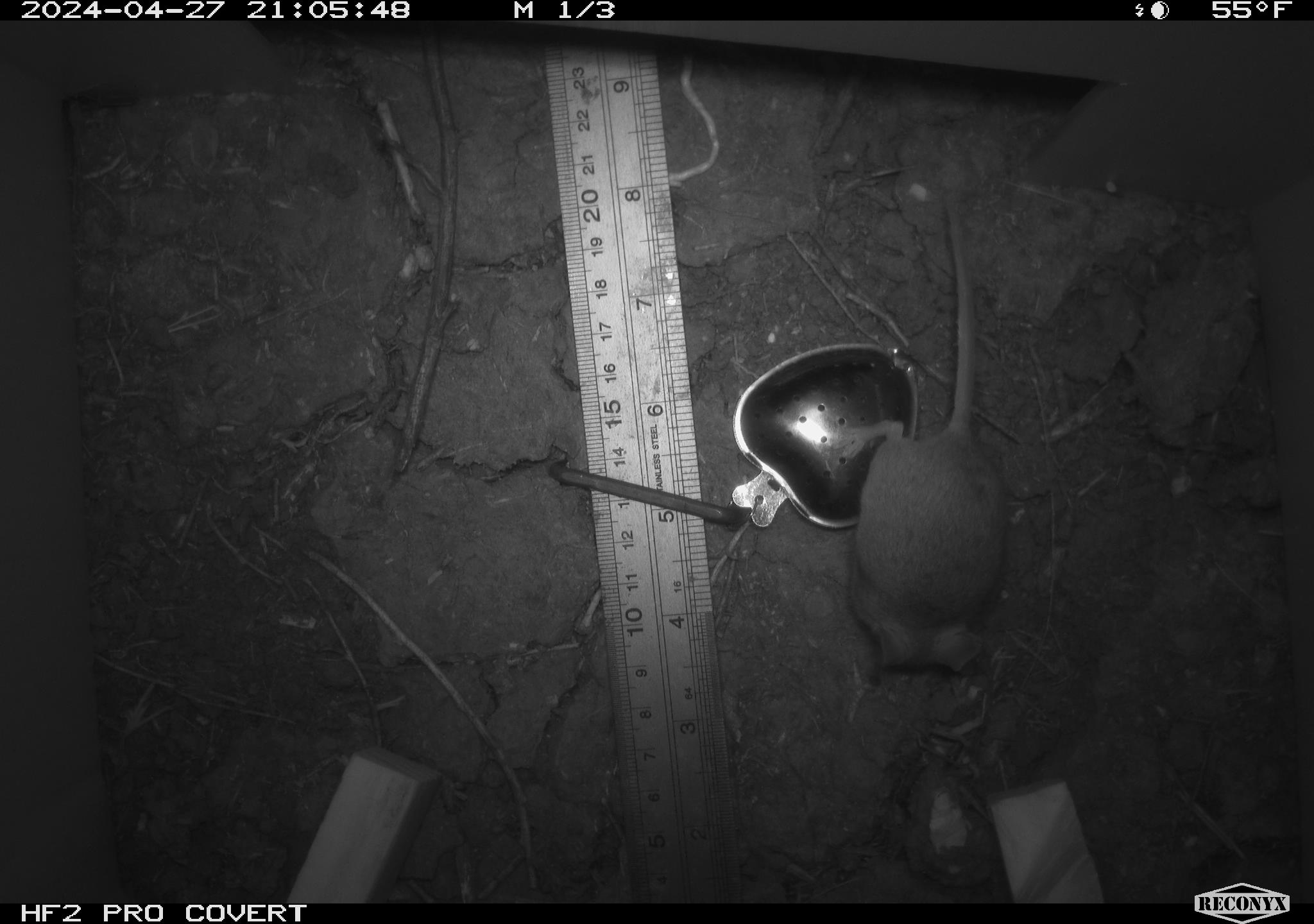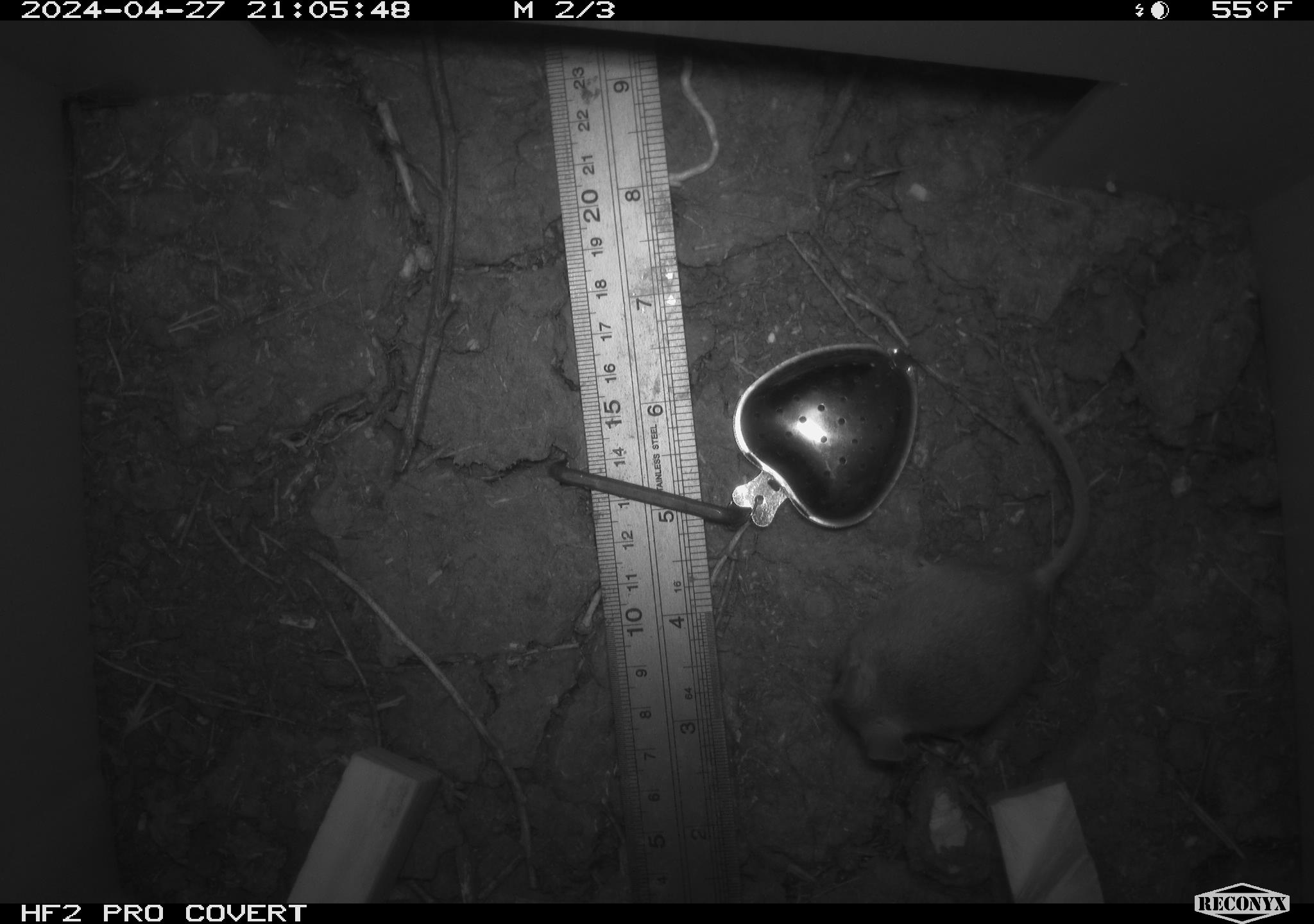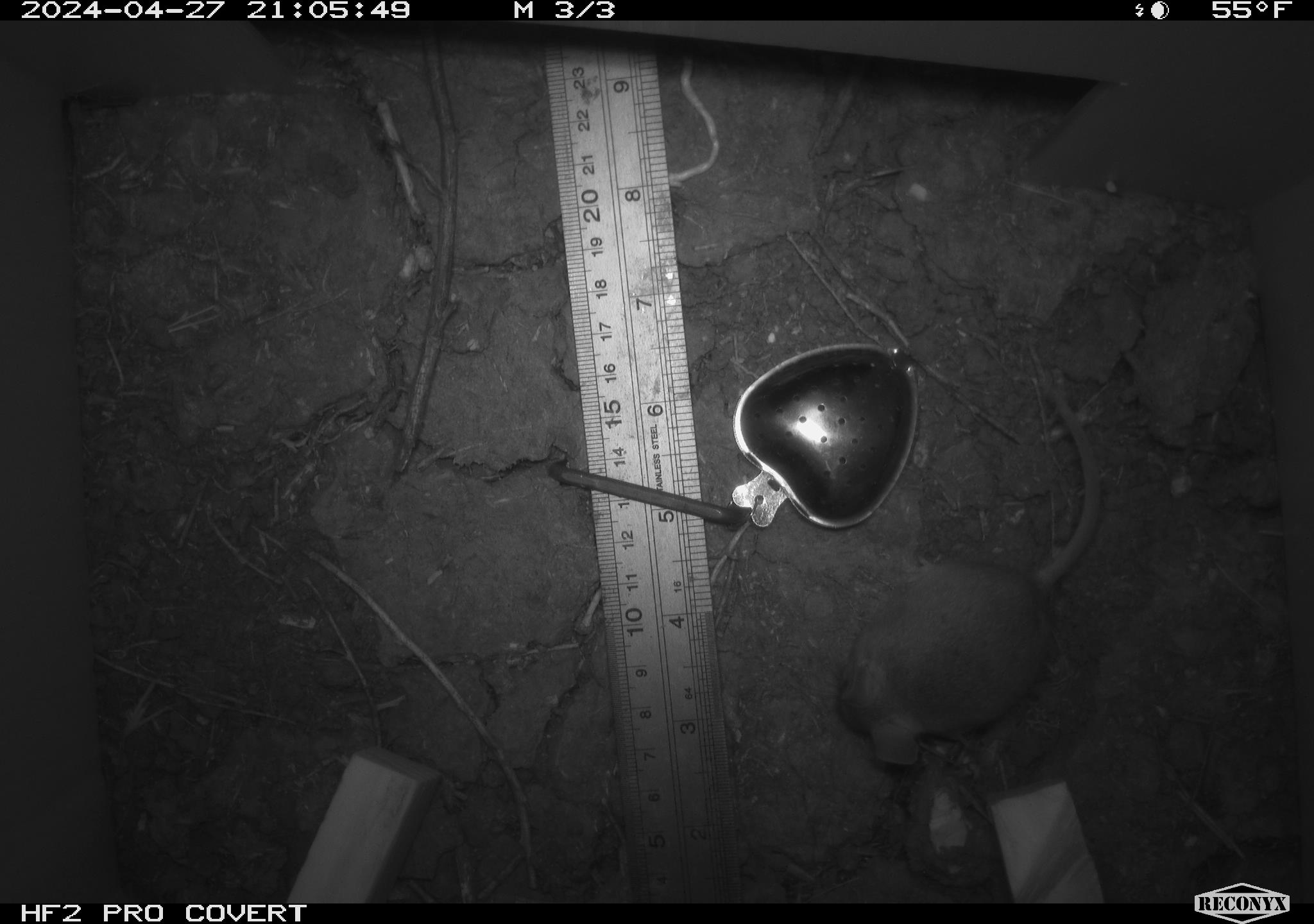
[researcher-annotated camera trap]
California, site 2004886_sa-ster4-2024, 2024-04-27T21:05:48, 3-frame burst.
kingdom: Animalia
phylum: Chordata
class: Mammalia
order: Rodentia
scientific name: Rodentia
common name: mouse species